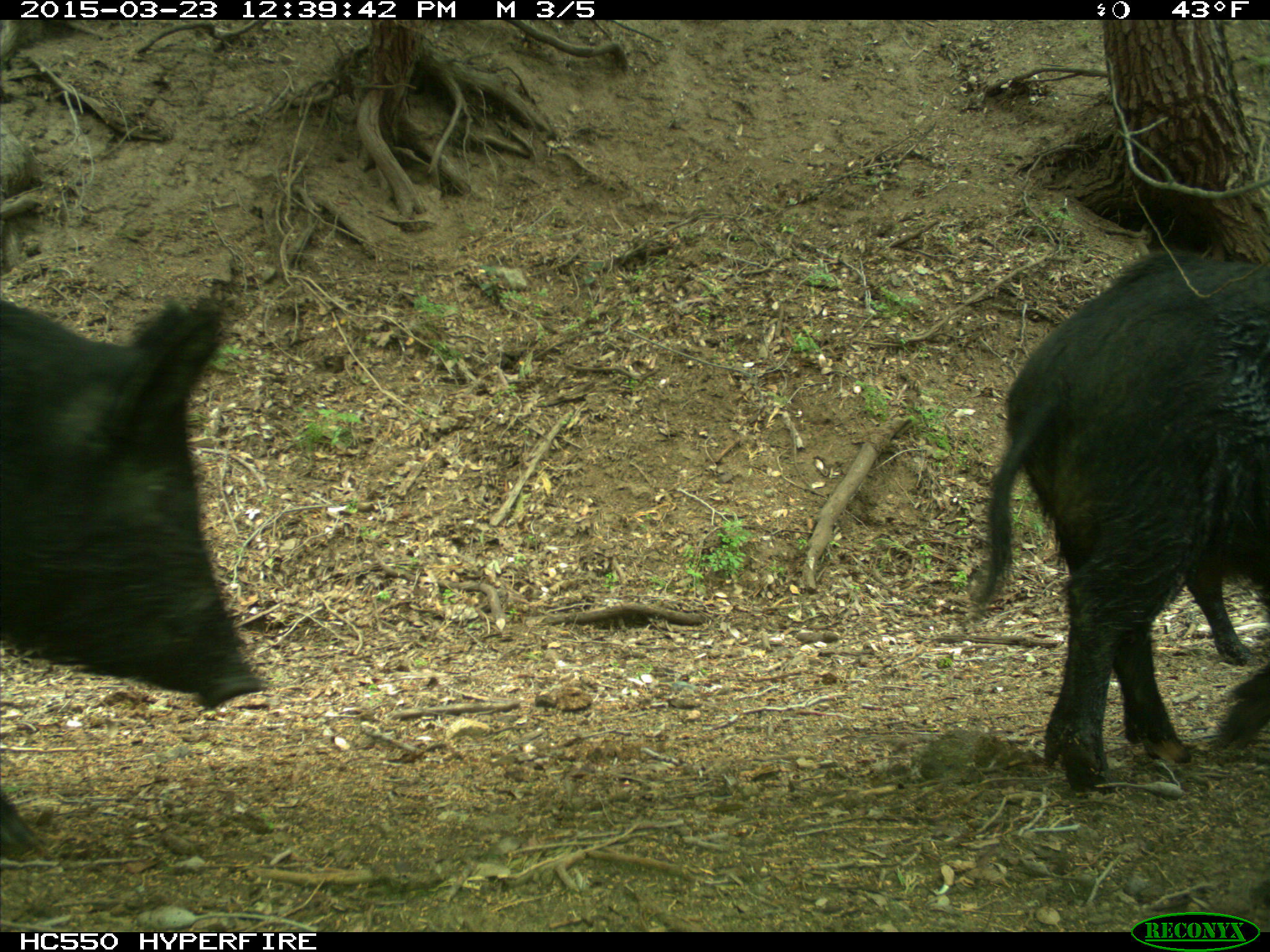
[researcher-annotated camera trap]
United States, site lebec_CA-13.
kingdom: Animalia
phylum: Chordata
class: Mammalia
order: Artiodactyla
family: Suidae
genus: Sus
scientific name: Sus scrofa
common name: wild boar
Sus scrofa (wild boar).